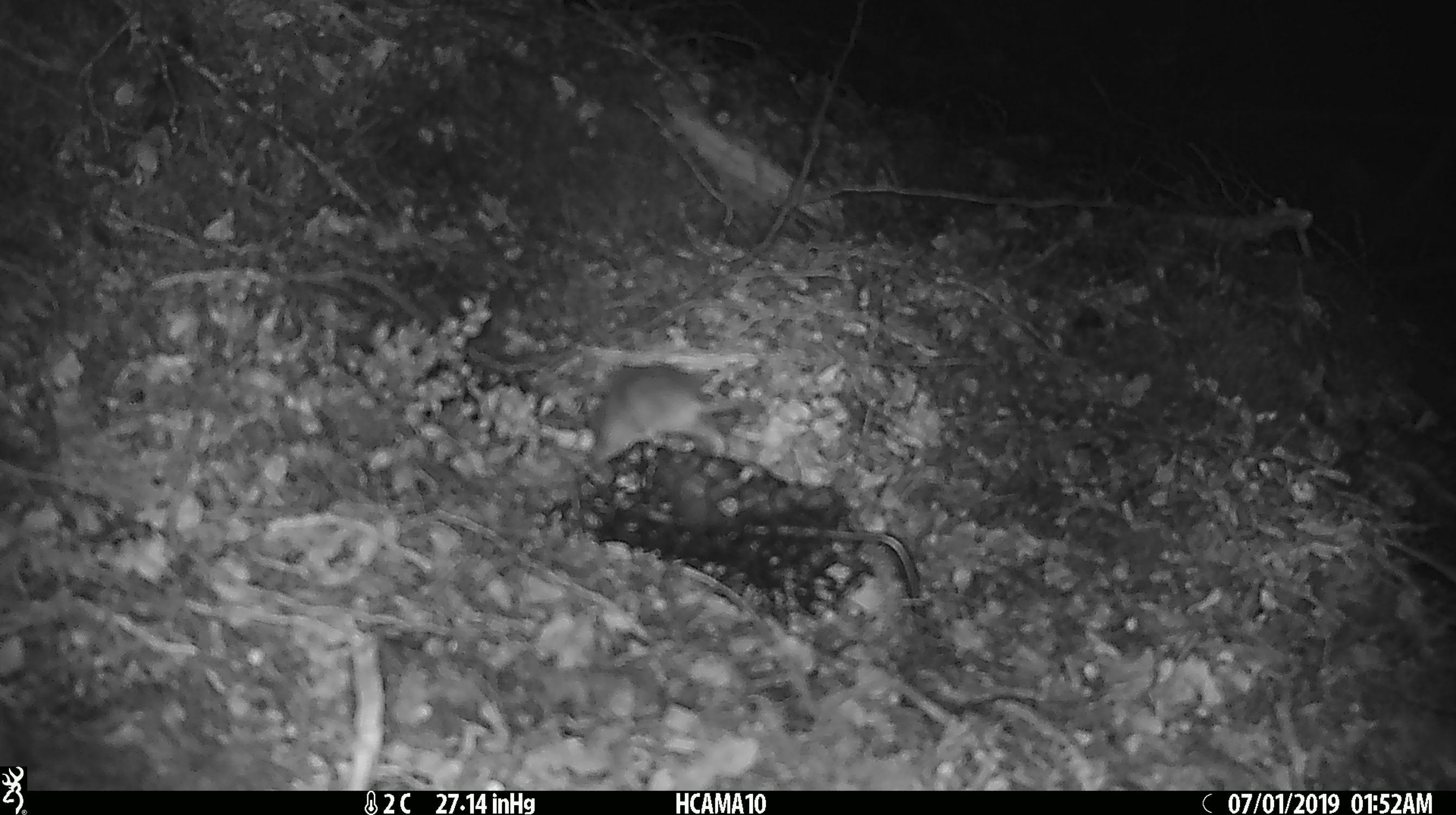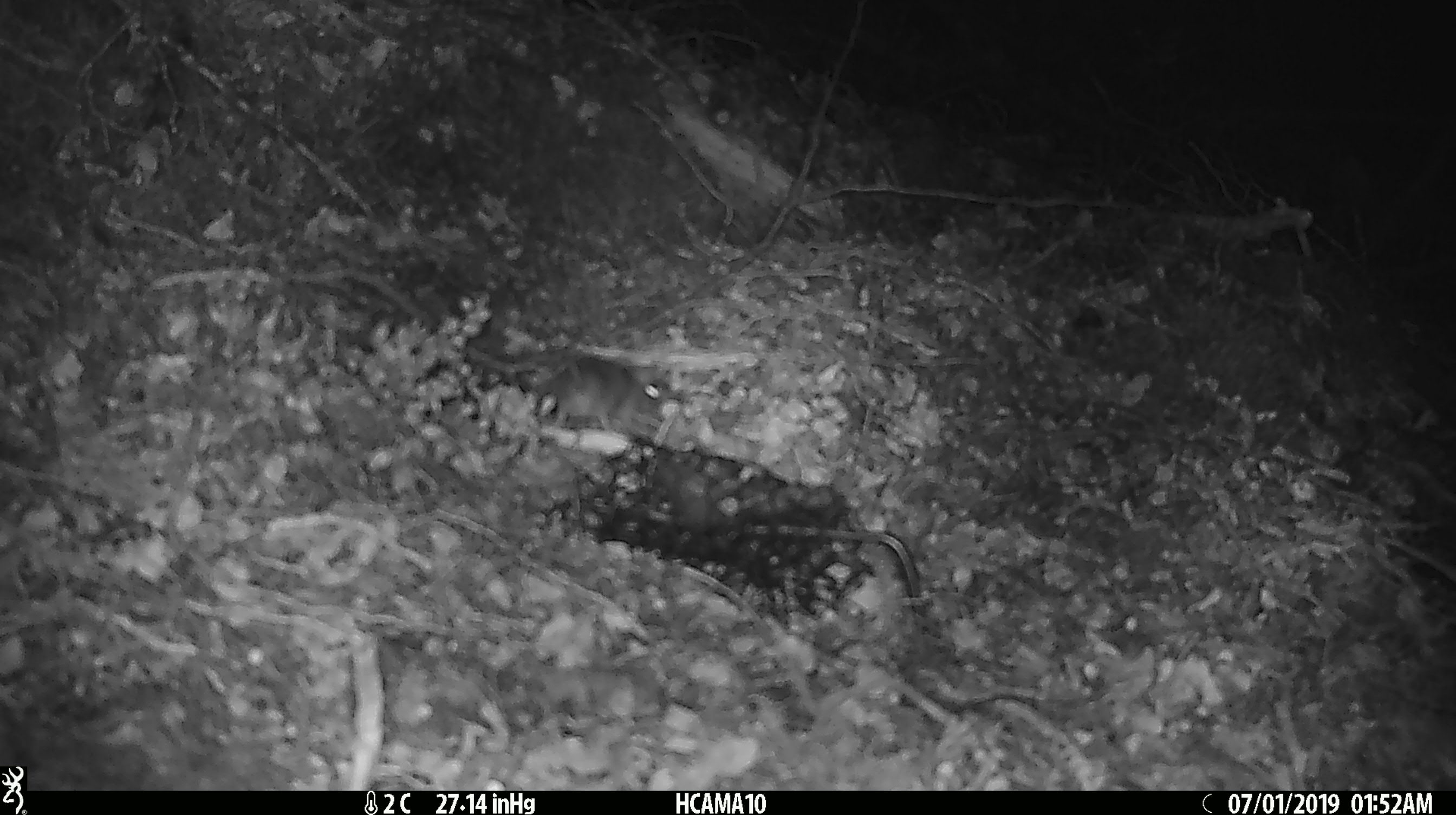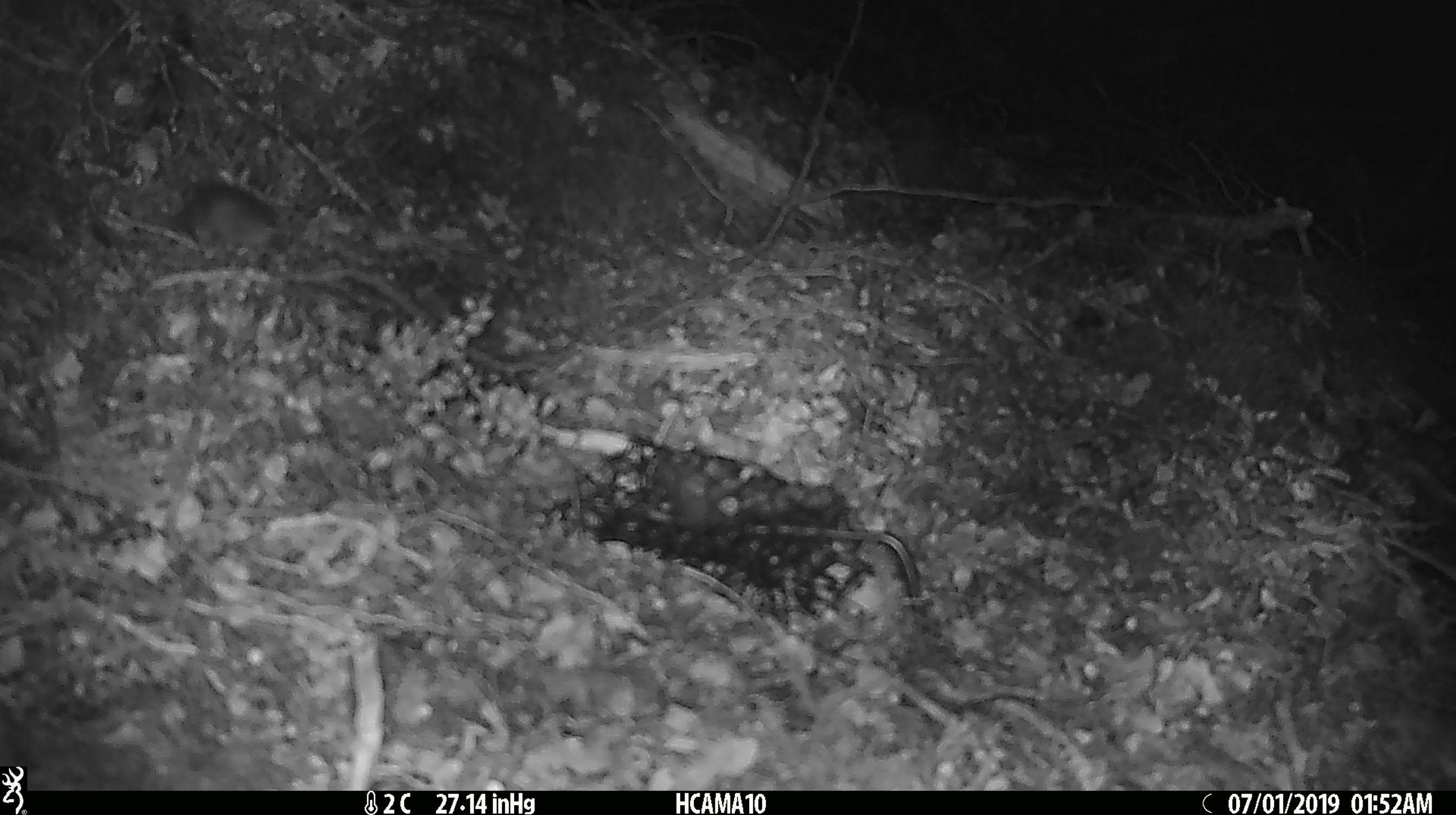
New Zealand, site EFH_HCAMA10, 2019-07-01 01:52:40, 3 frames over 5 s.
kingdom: Animalia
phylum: Chordata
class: Mammalia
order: Rodentia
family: Muridae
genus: Mus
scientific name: Mus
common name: mouse